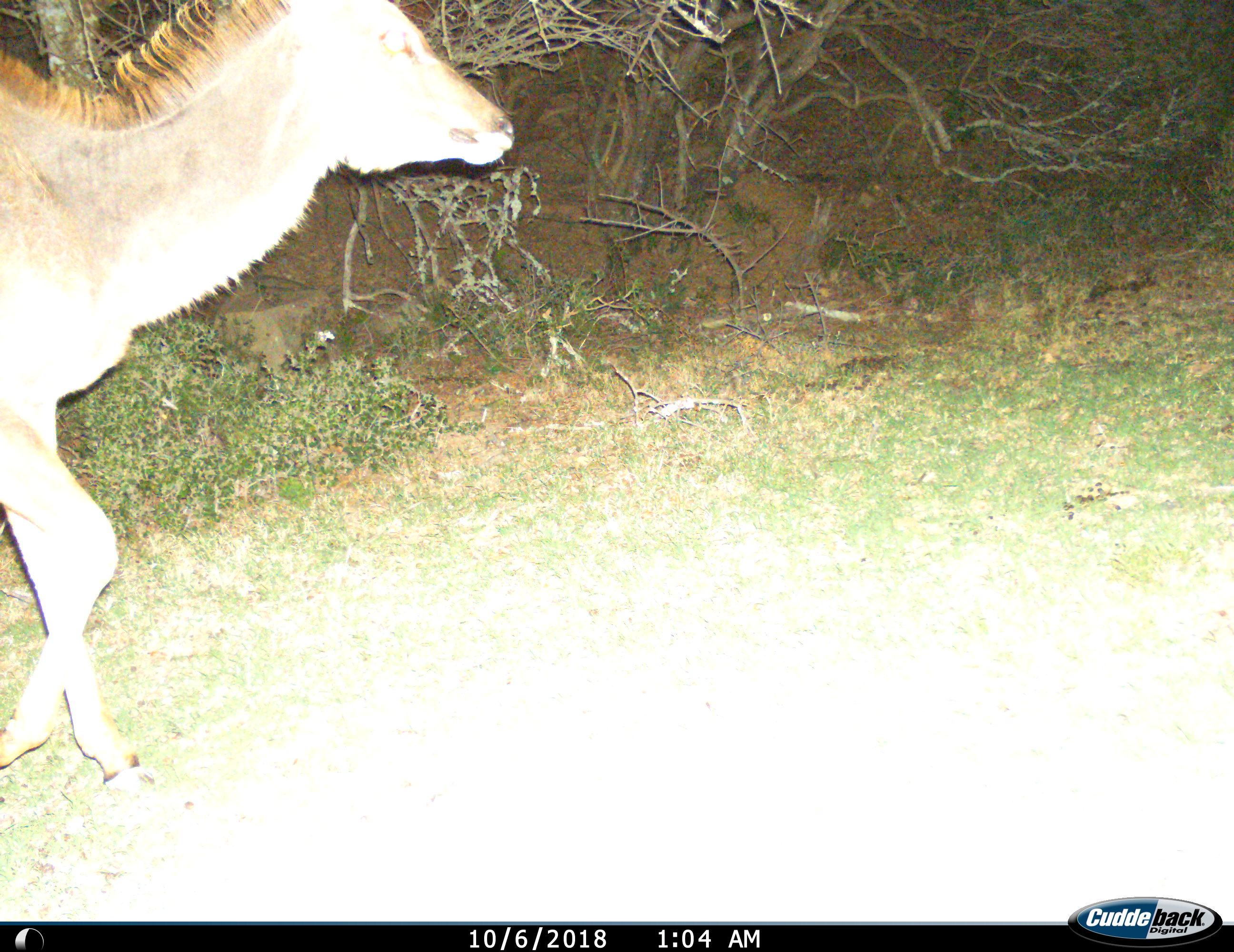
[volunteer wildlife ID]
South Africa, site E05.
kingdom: Animalia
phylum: Chordata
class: Mammalia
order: Artiodactyla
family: Bovidae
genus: Tragelaphus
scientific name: Tragelaphus strepsiceros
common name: greater kudu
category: kudu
Kudu (greater kudu) (Tragelaphus strepsiceros), count 1. Behavior (volunteer vote fractions): standing 11%, resting 0%, moving 100%, interacting 0%. Young present (vote fraction): 0%. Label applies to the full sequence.